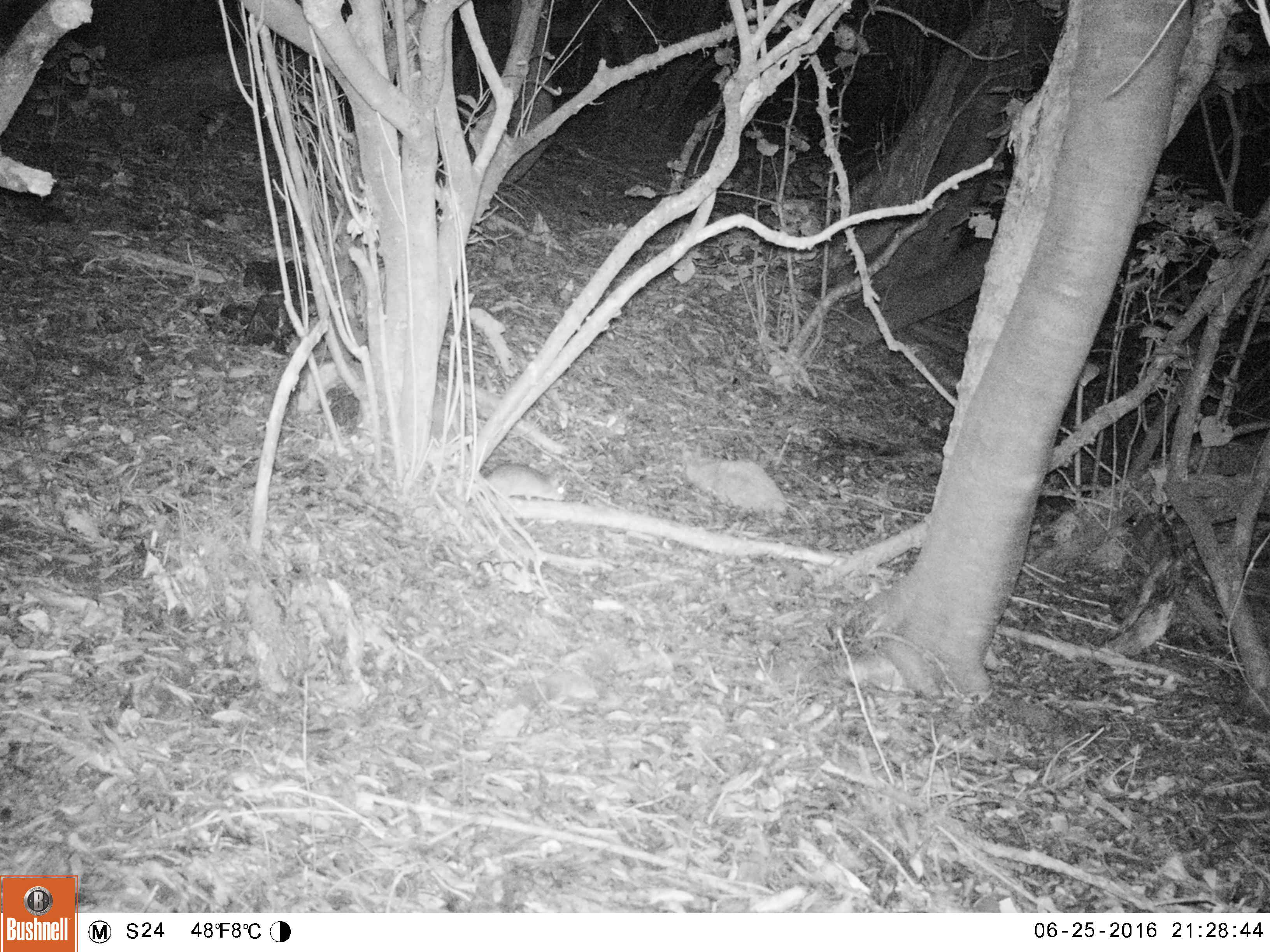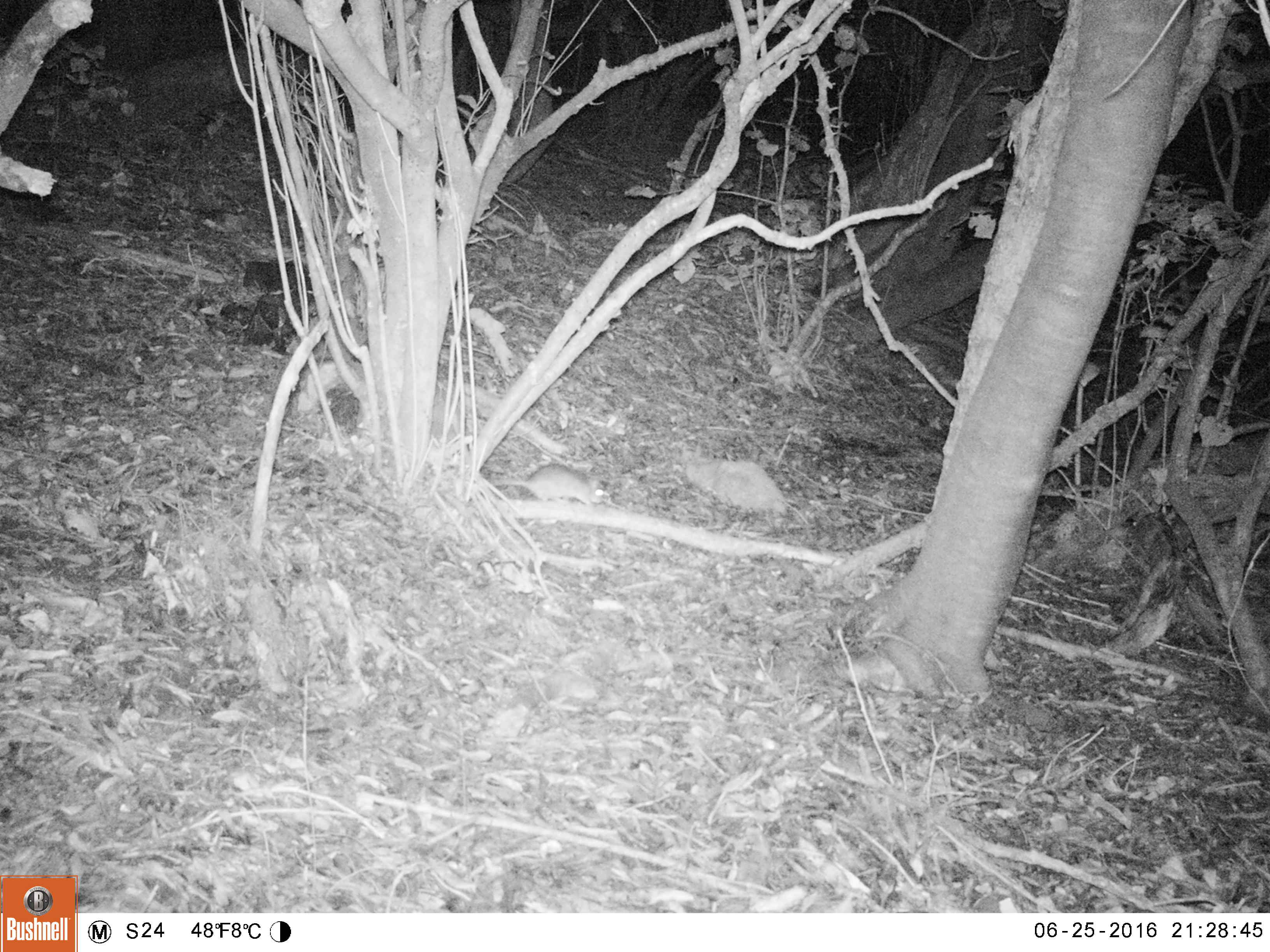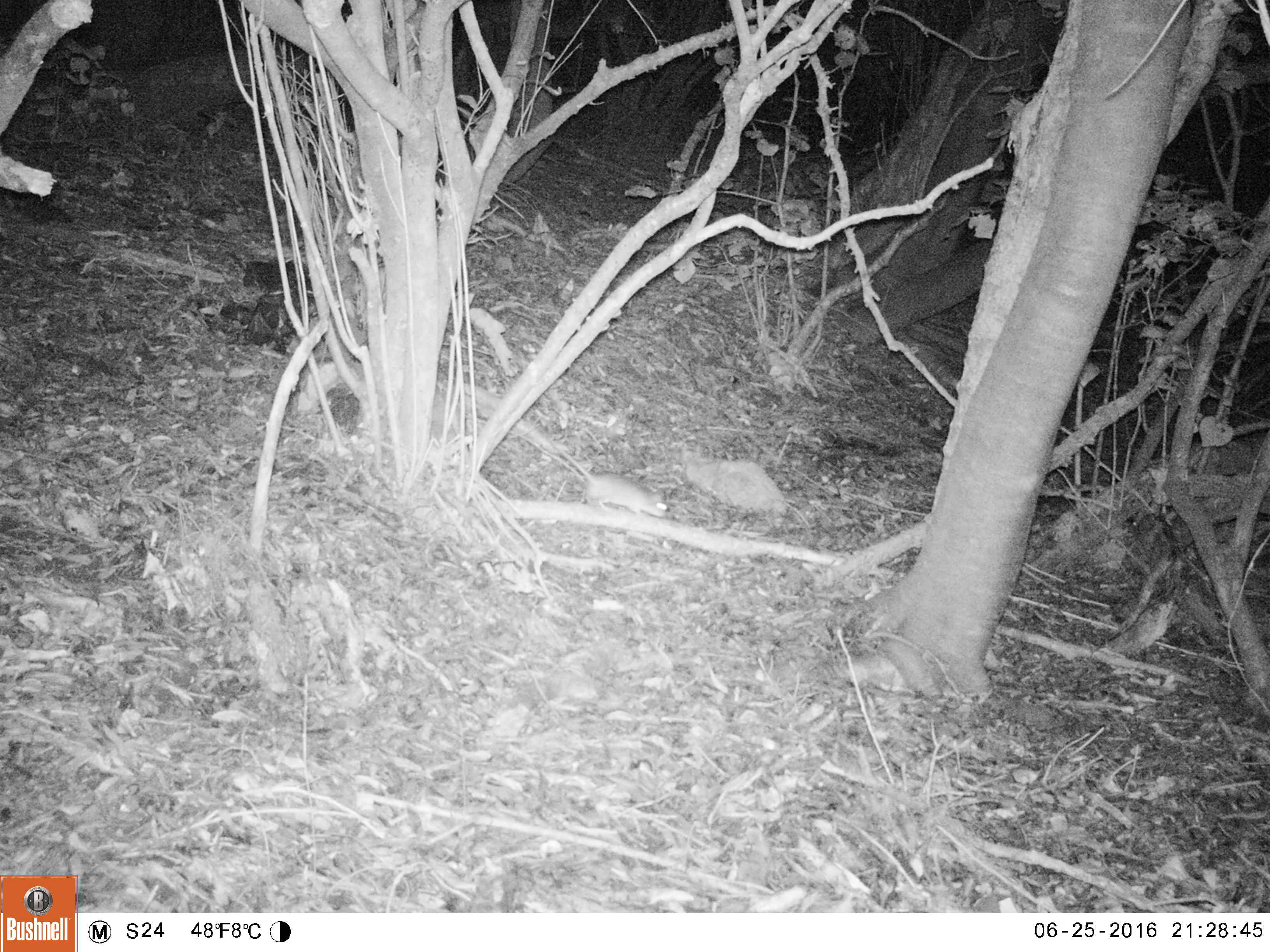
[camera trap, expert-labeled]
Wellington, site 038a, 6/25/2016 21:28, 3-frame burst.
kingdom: Animalia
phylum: Chordata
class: Mammalia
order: Rodentia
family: Muridae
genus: Rattus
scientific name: Rattus rattus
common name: ship rat